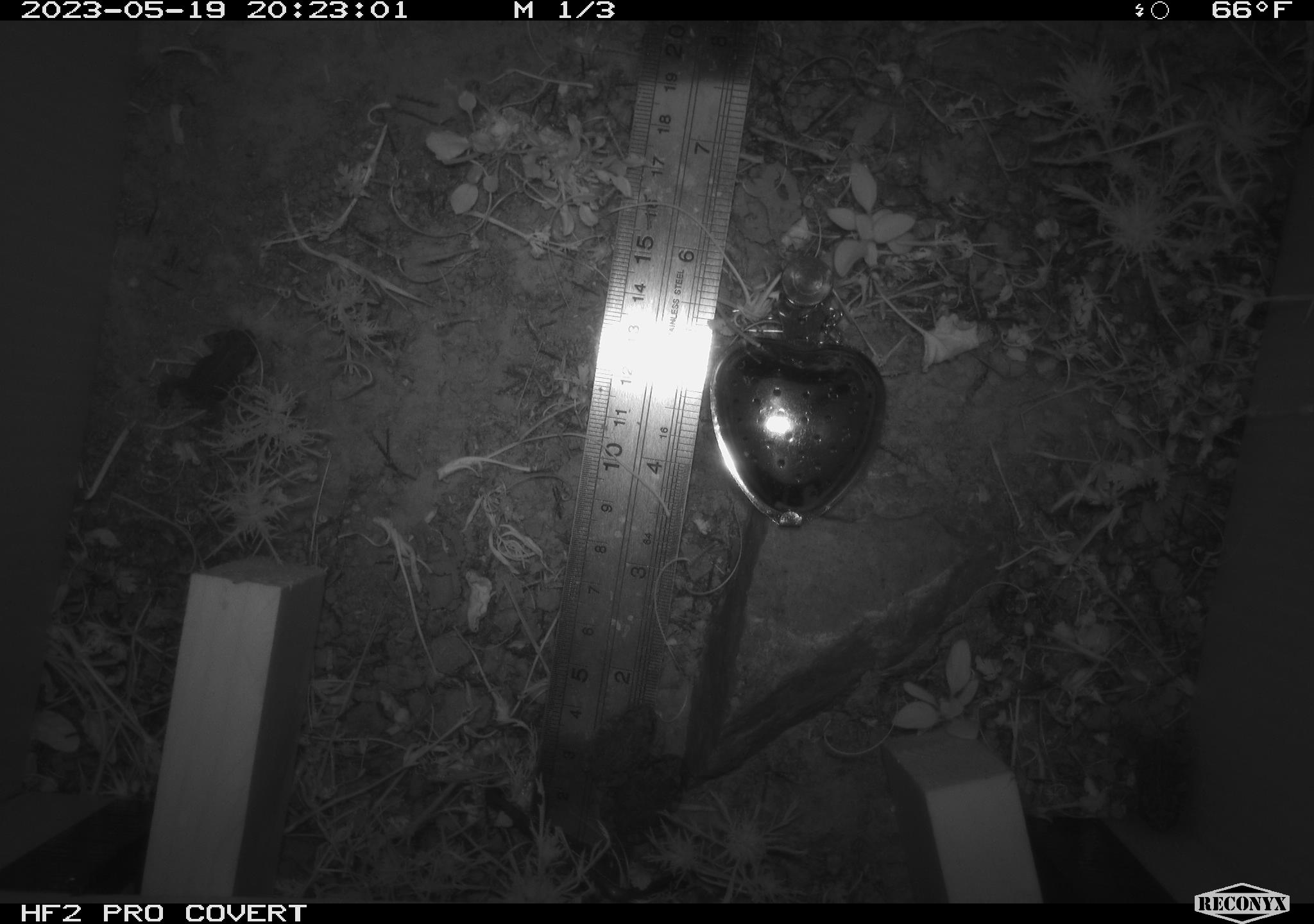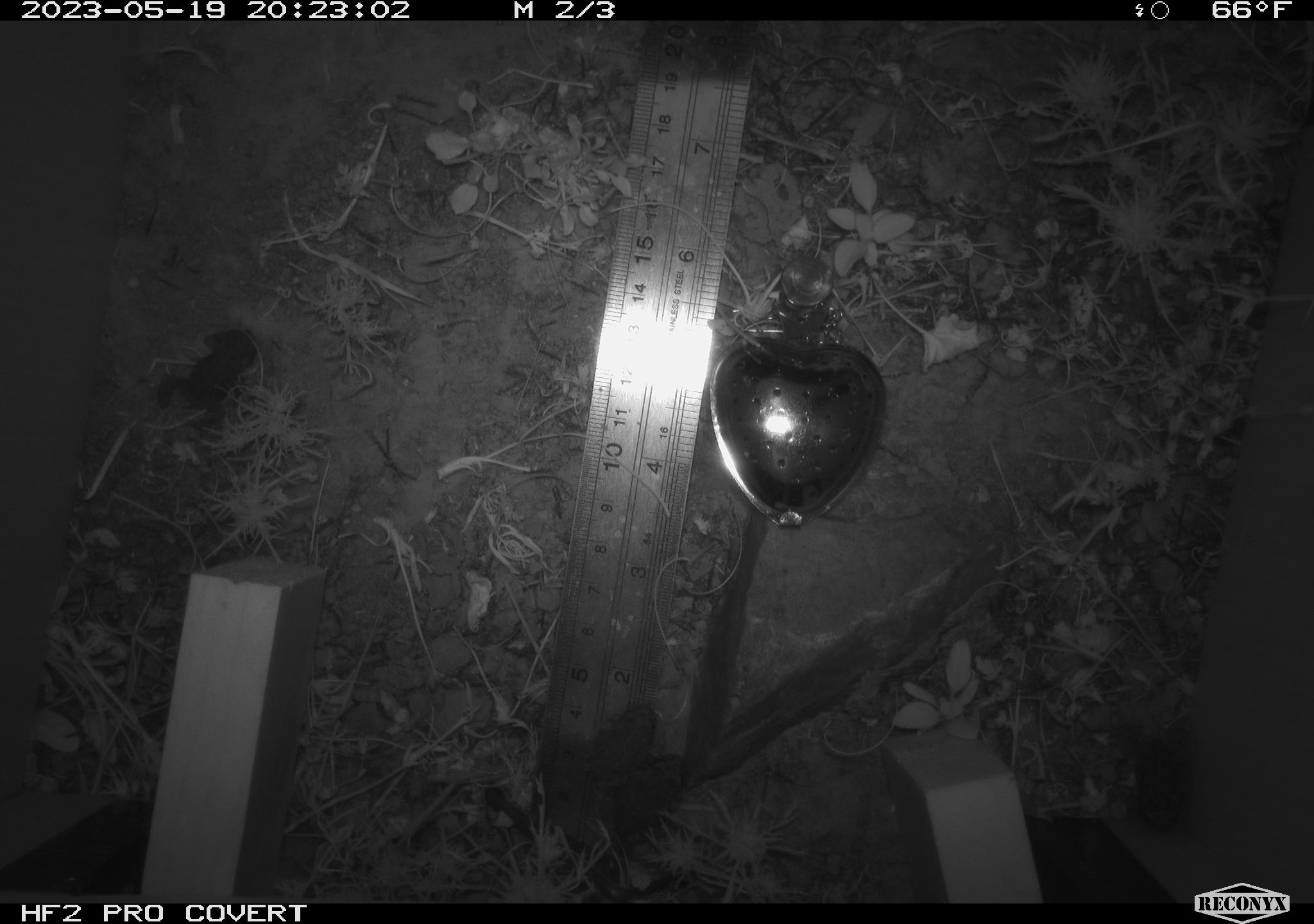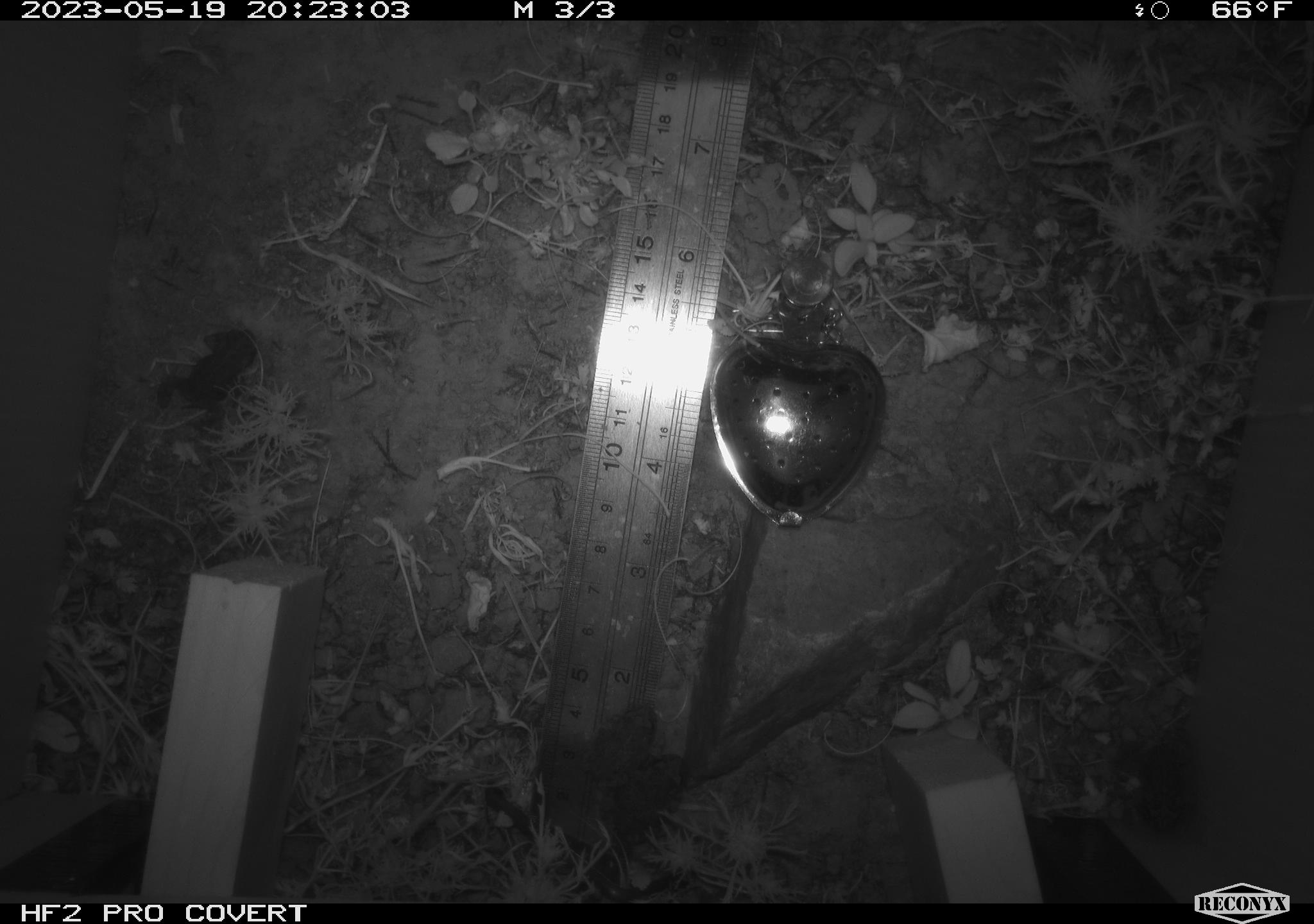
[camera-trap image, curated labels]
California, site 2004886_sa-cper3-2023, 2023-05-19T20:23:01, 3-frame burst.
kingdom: Animalia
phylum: Chordata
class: Amphibia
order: Anura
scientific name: Anura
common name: frogs